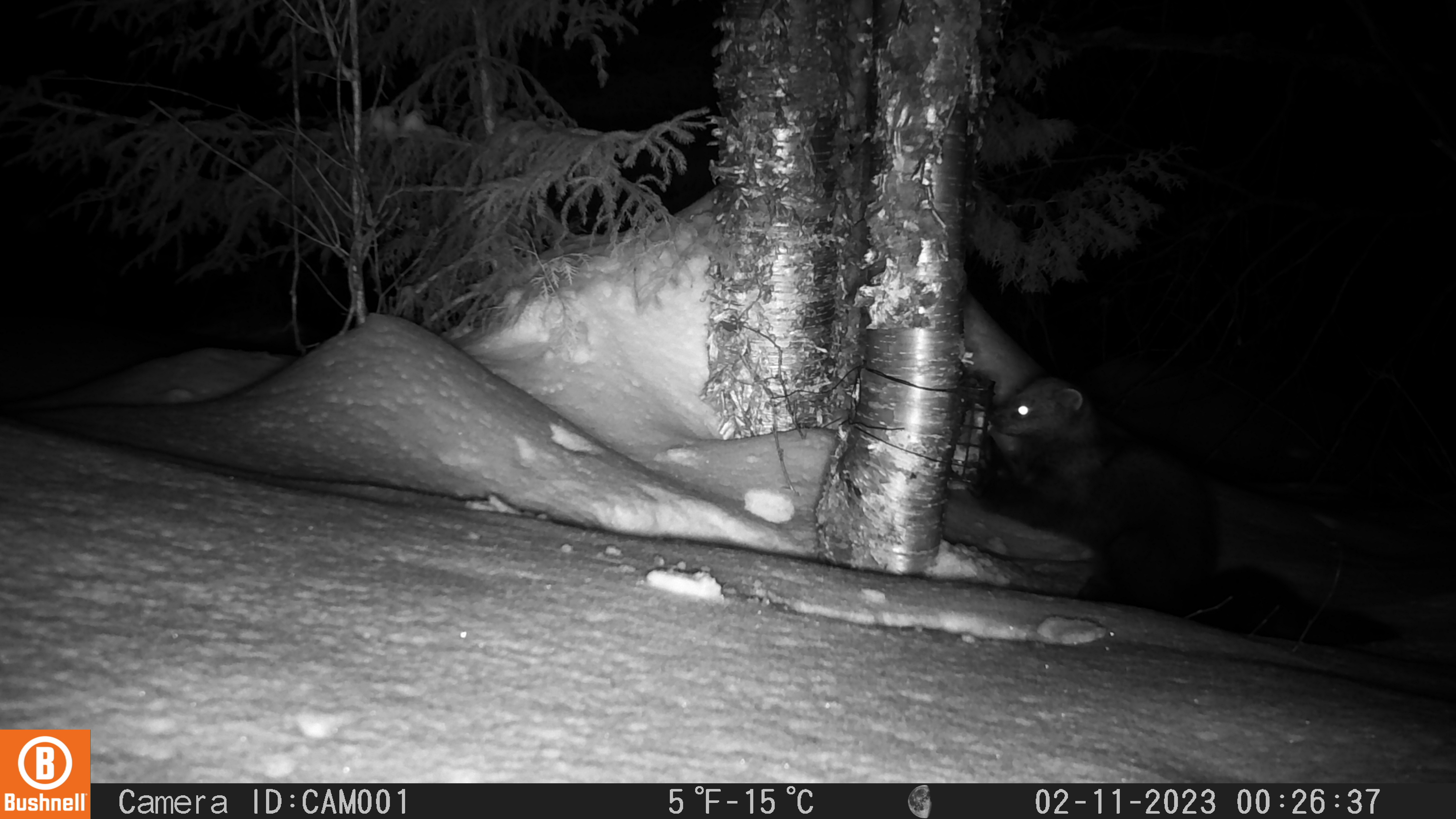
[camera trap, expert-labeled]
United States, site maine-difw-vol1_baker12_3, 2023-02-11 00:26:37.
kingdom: Animalia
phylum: Chordata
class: Mammalia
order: Carnivora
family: Mustelidae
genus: Pekania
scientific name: Pekania pennanti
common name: fisher